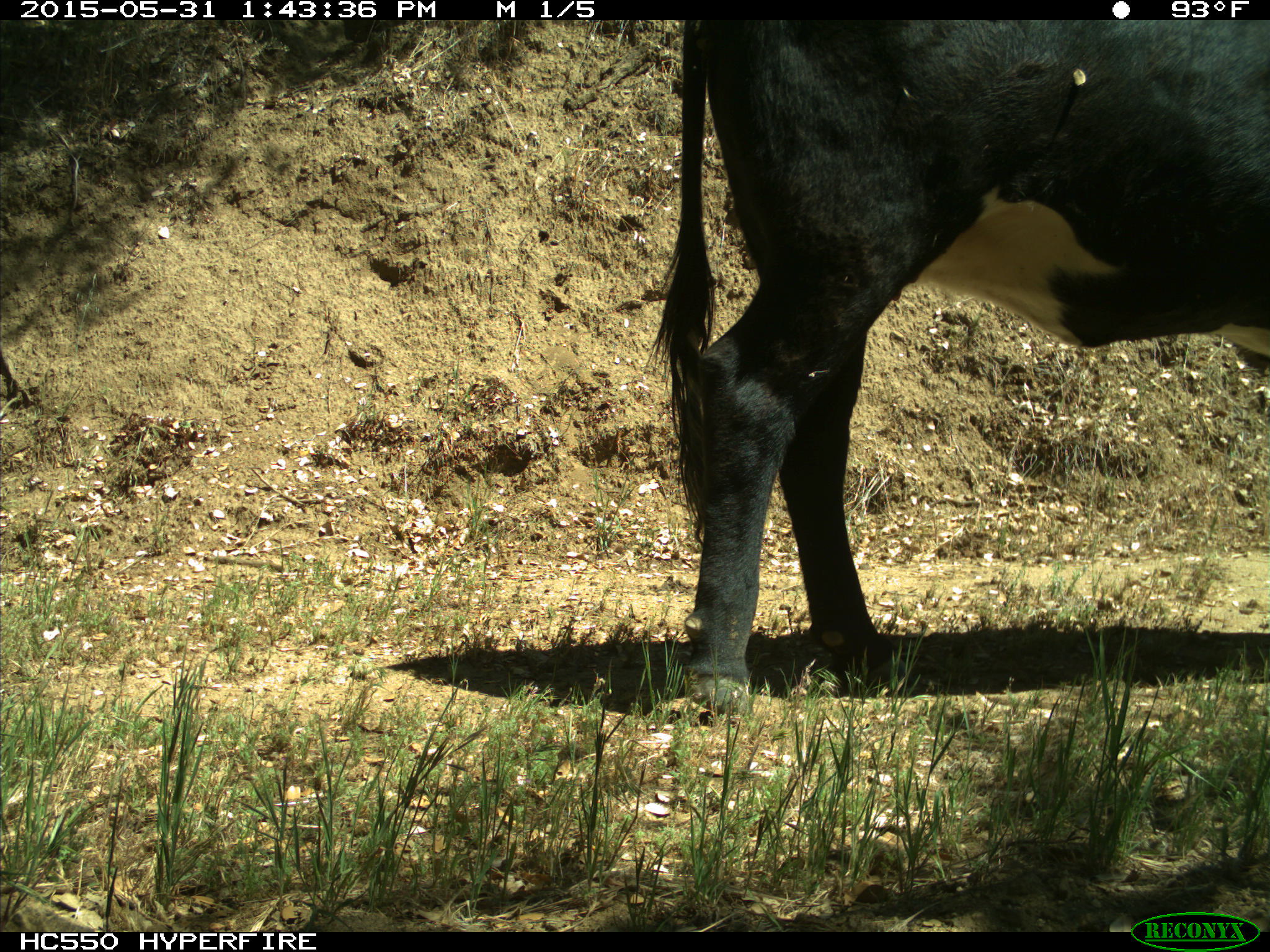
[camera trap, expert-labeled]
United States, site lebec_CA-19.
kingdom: Animalia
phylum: Chordata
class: Mammalia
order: Artiodactyla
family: Bovidae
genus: Bos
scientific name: Bos taurus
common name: domestic cow